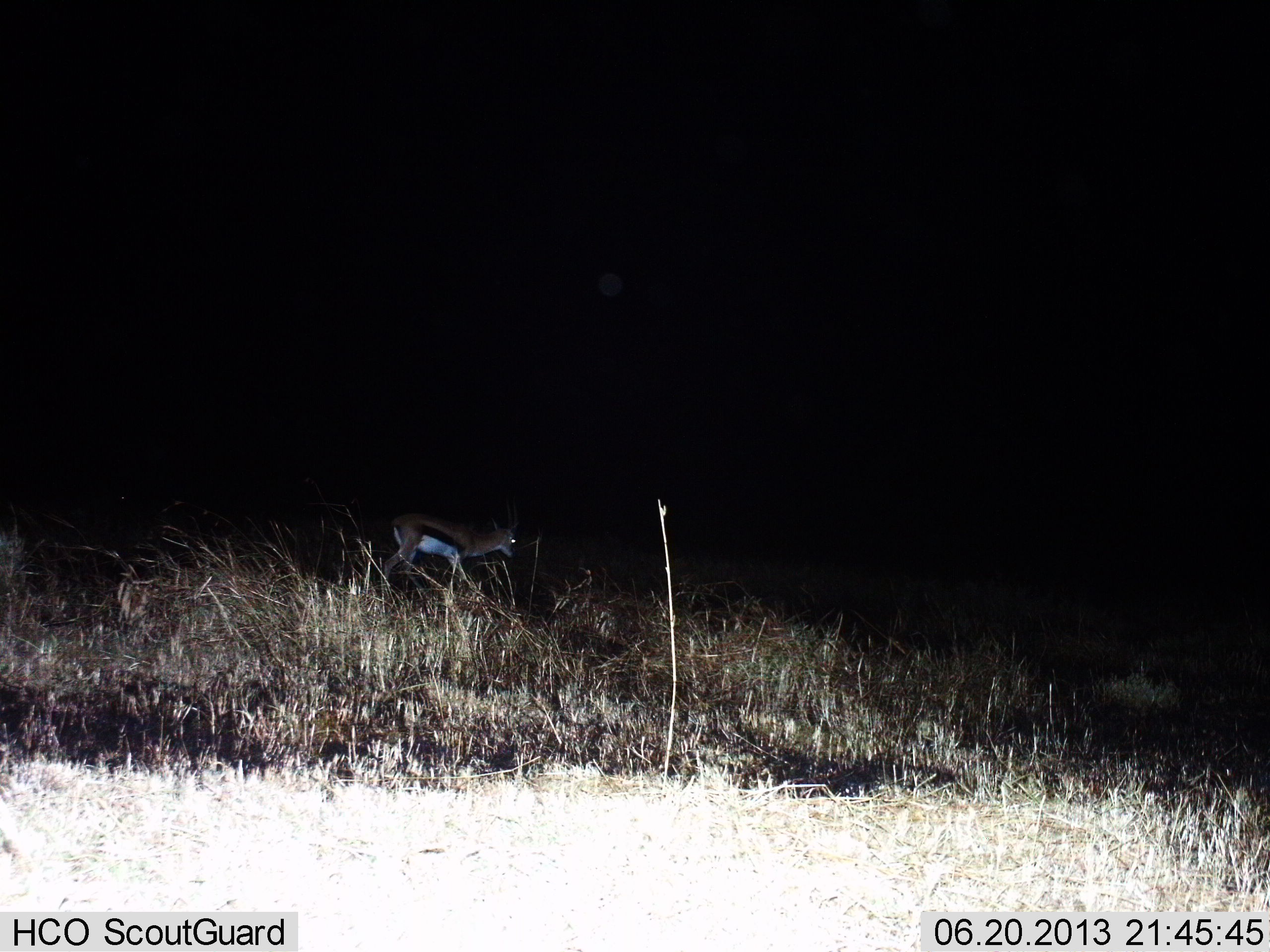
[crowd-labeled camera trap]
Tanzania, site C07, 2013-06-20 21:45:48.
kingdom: Animalia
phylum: Chordata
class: Mammalia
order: Artiodactyla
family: Bovidae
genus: Eudorcas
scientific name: Eudorcas thomsonii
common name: thomson's gazelle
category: gazellethomsons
Gazellethomsons (thomson's gazelle) (Eudorcas thomsonii), count 1. Behavior (volunteer vote fractions): standing 32%, resting 0%, moving 72%, interacting 0%. Young present (vote fraction): 0%. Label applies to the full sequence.